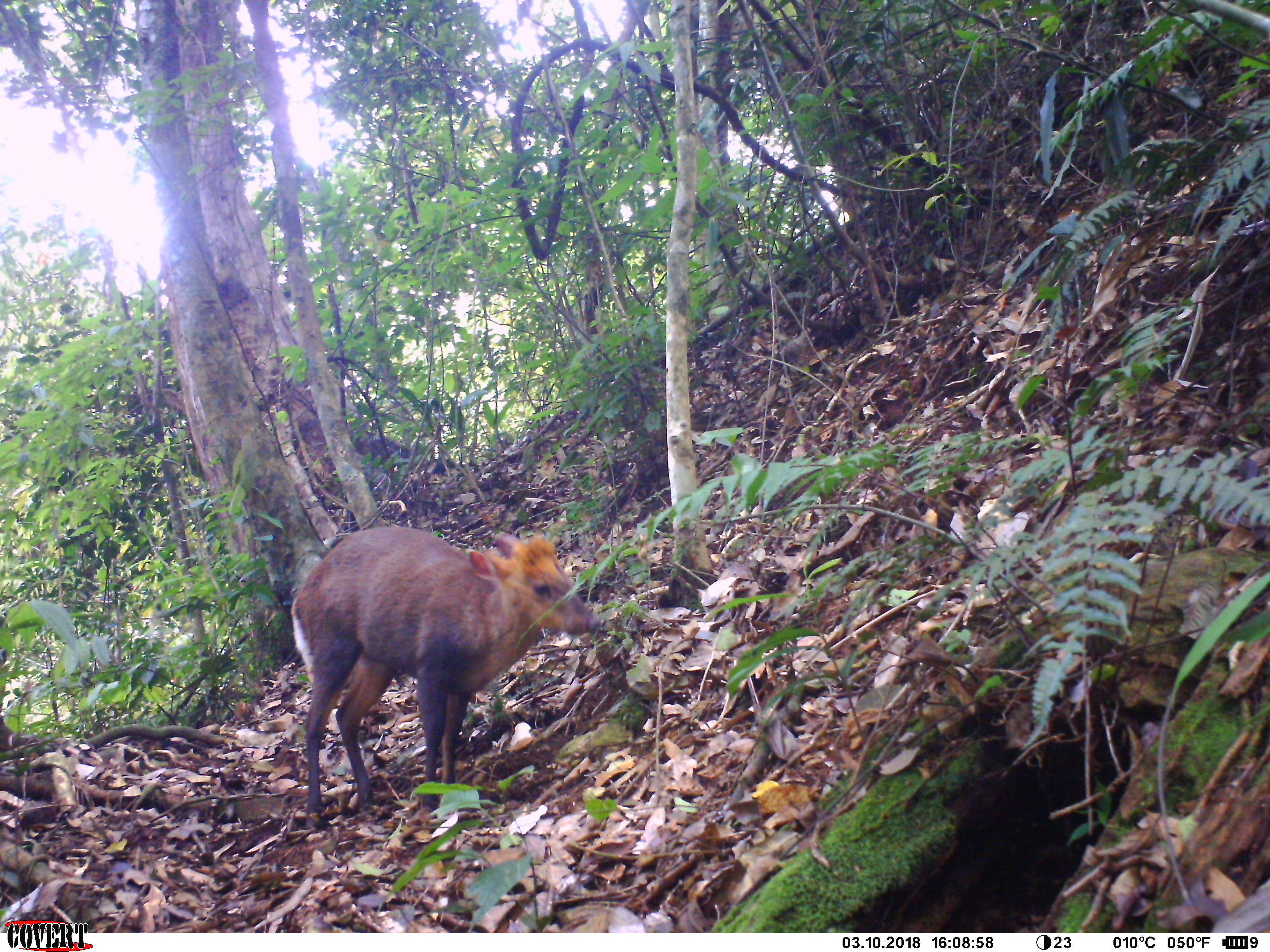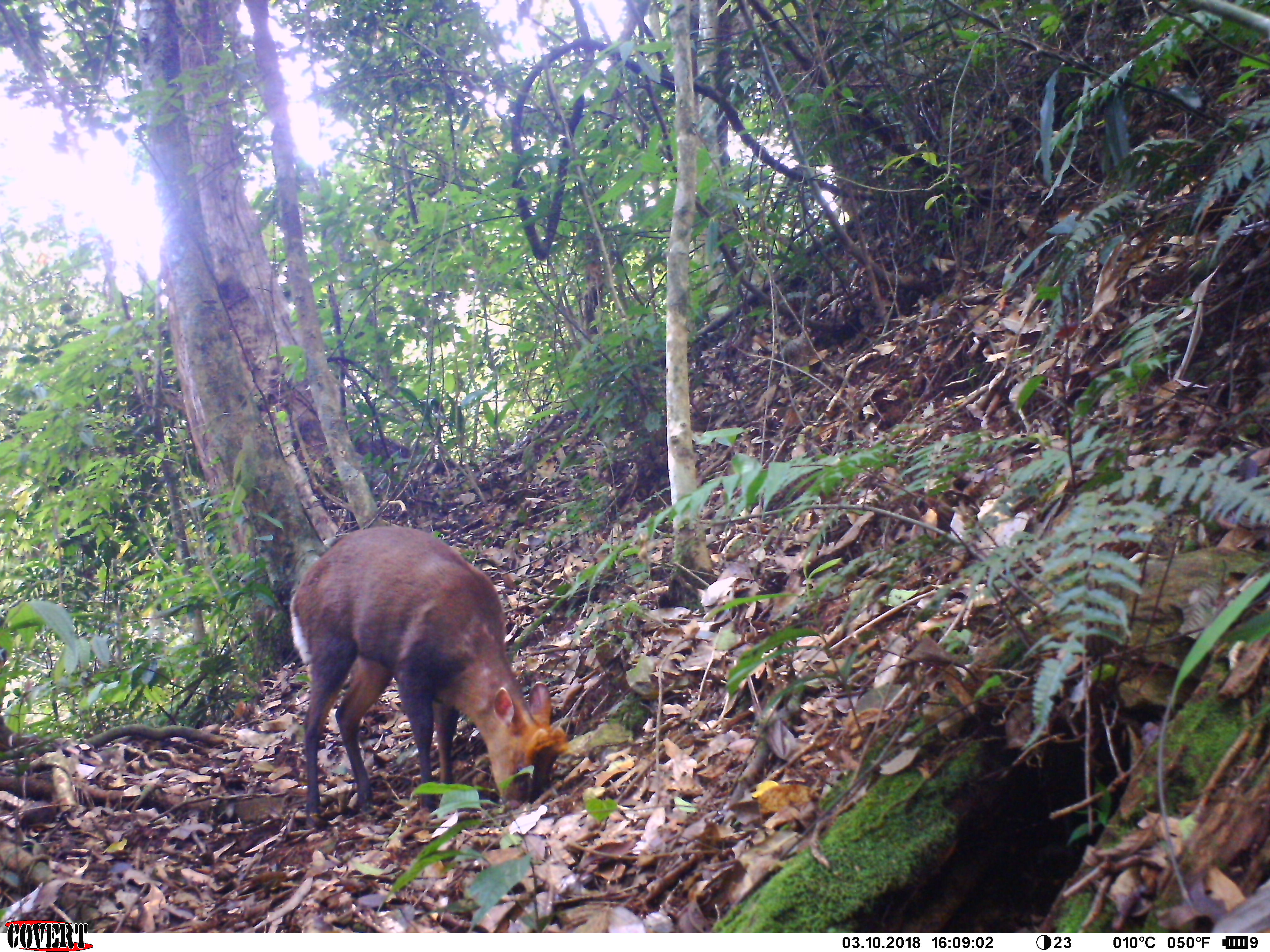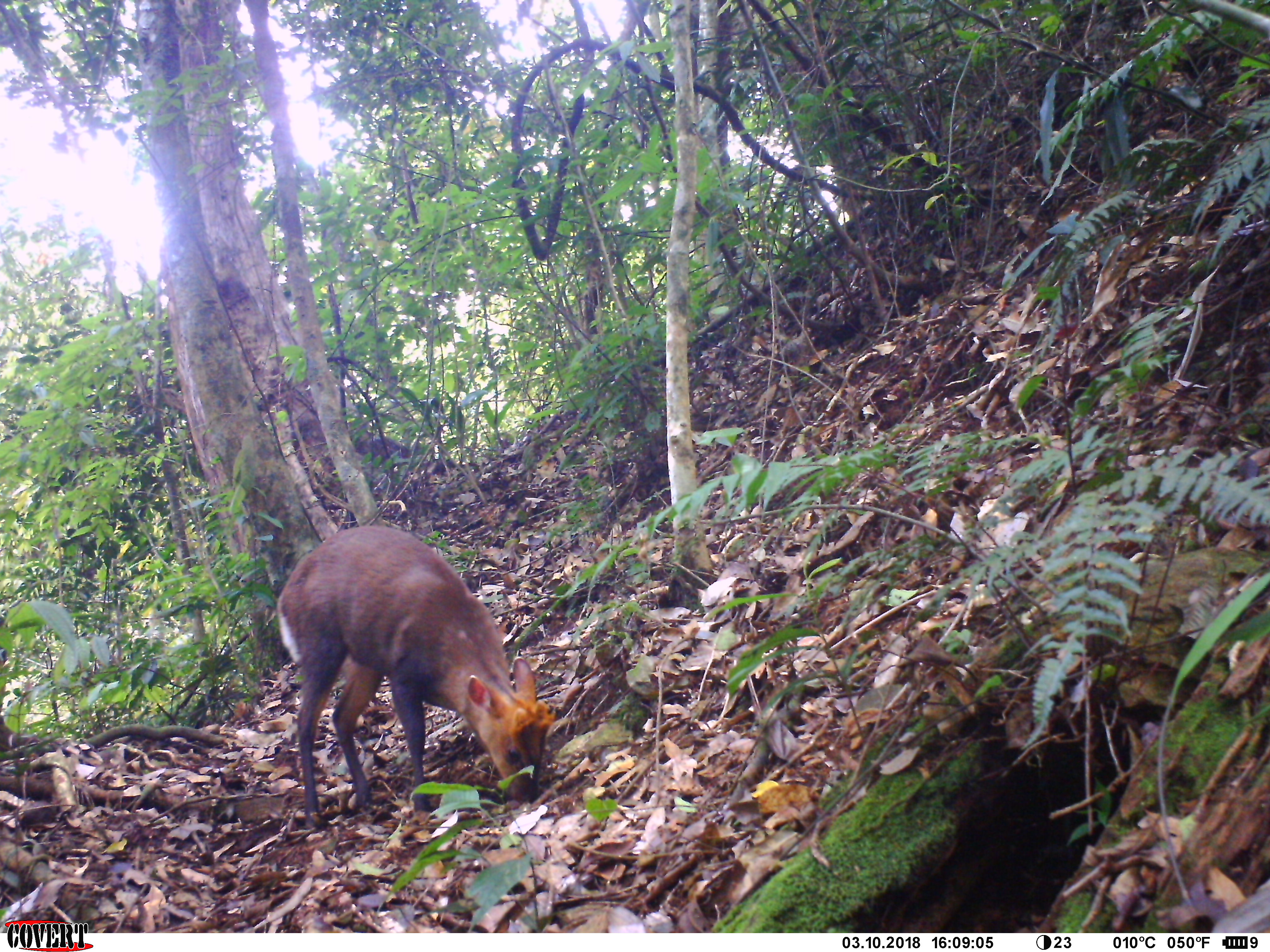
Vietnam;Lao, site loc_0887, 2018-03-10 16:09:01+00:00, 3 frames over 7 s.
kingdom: Animalia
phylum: Chordata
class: Mammalia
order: Artiodactyla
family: Cervidae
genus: Muntiacus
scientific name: Muntiacus rooseveltorum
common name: roosevelt's muntjac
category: roosevelts muntjac group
Roosevelts muntjac group (roosevelt's muntjac) (Muntiacus rooseveltorum). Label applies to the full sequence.